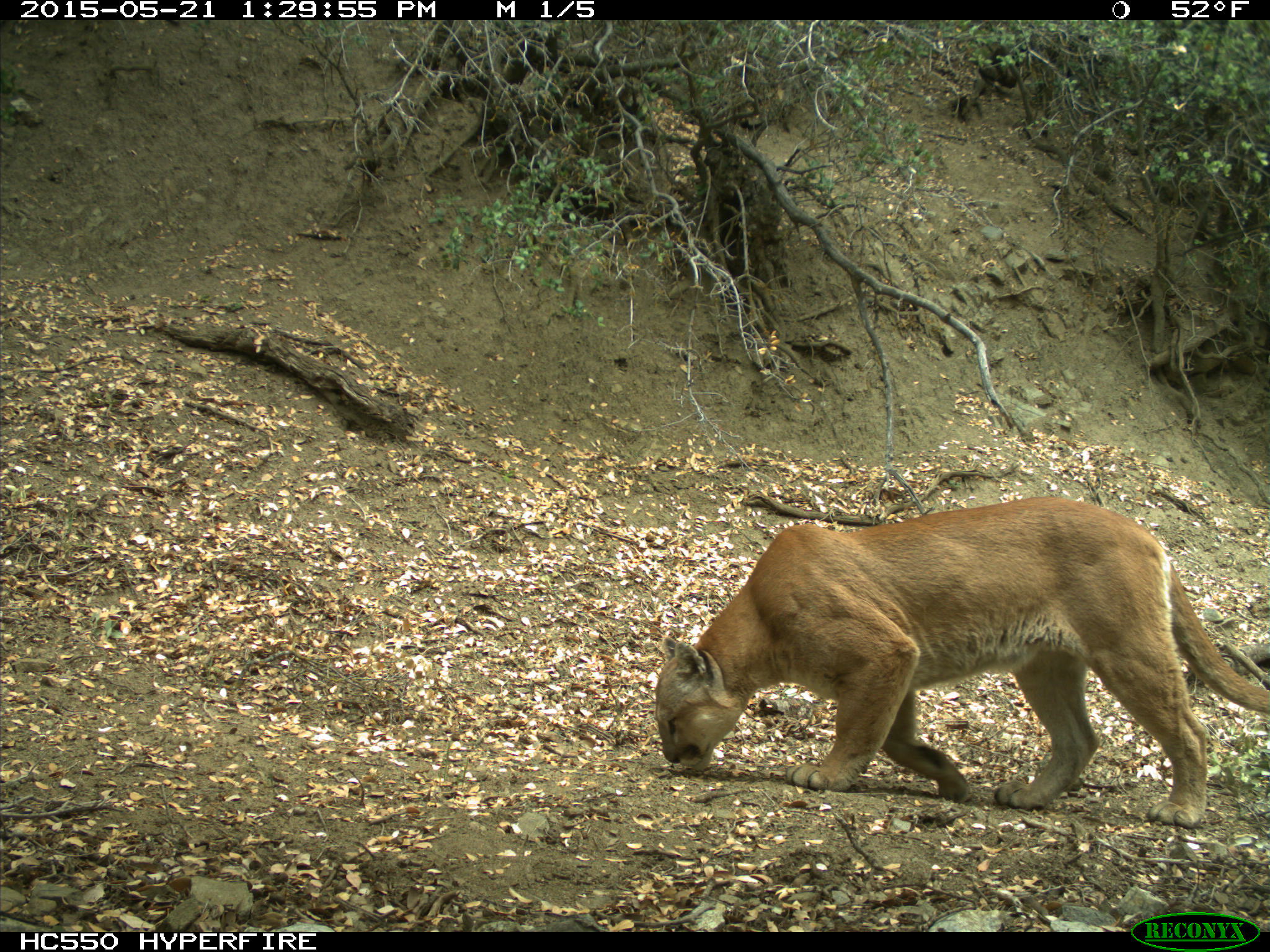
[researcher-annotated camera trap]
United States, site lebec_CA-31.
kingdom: Animalia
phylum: Chordata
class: Mammalia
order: Carnivora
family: Felidae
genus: Puma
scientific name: Puma concolor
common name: mountain lion